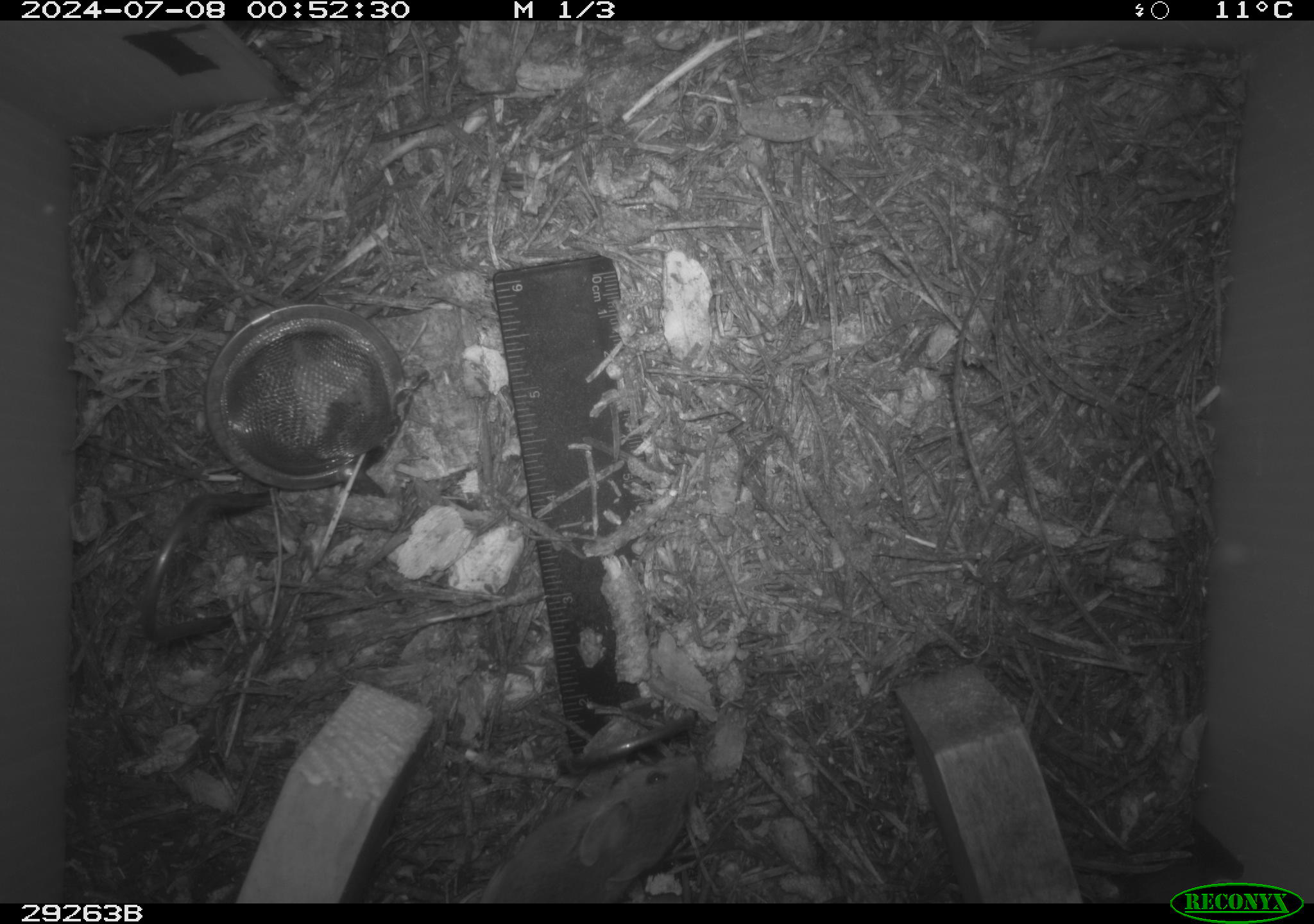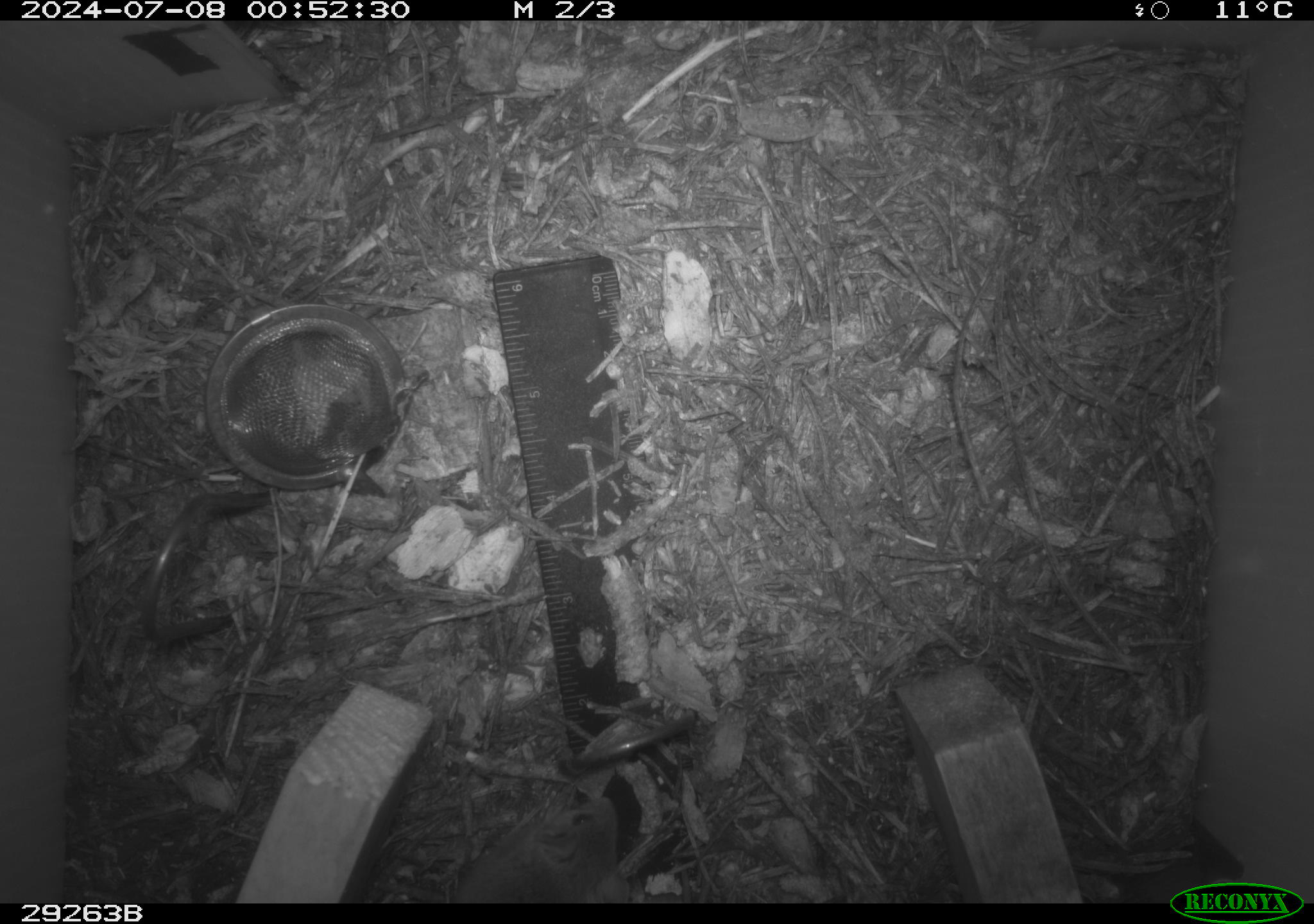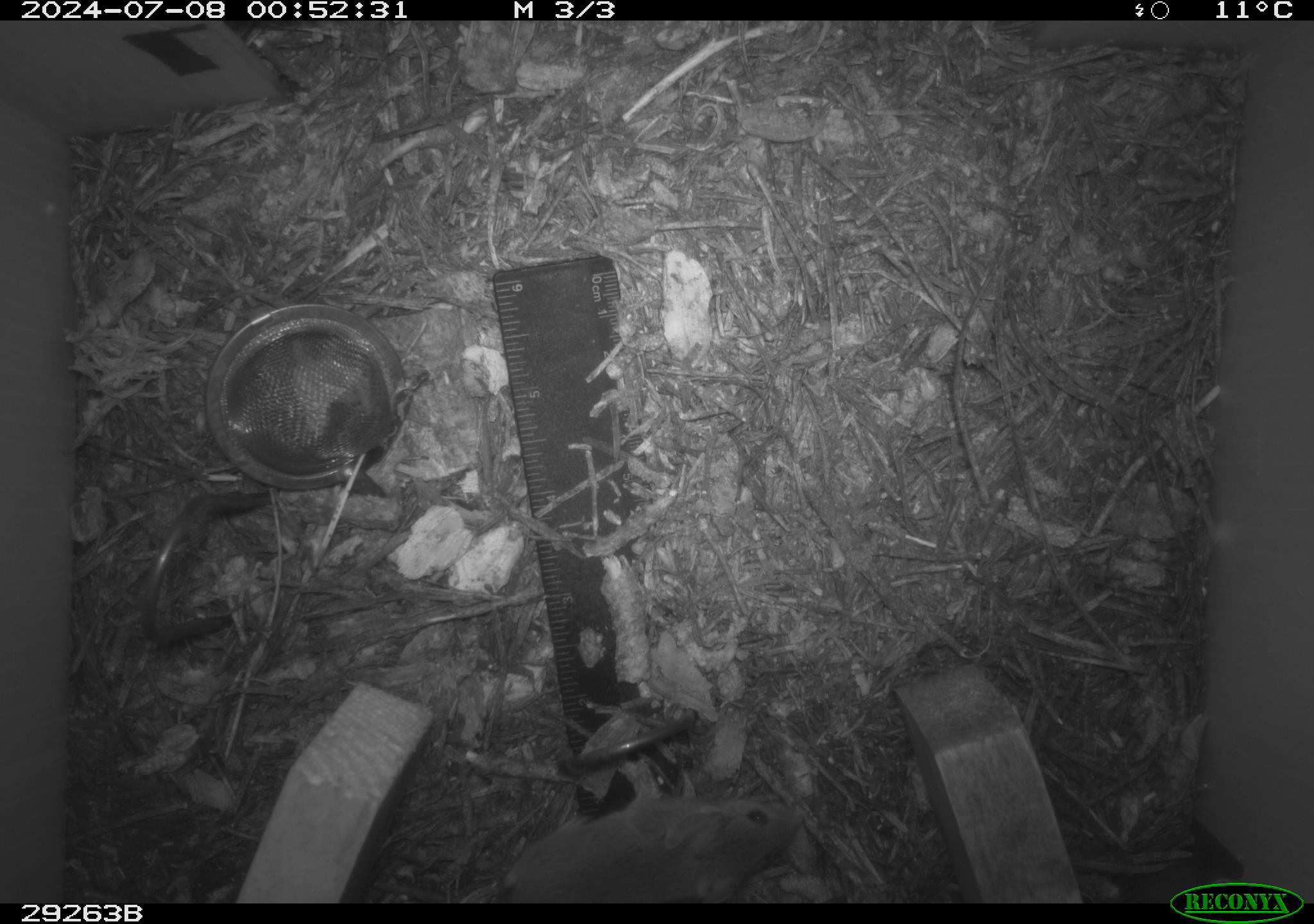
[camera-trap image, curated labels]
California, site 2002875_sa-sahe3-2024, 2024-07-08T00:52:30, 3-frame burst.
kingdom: Animalia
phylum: Chordata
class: Mammalia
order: Rodentia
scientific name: Rodentia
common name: rodent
Rodent (Rodentia).